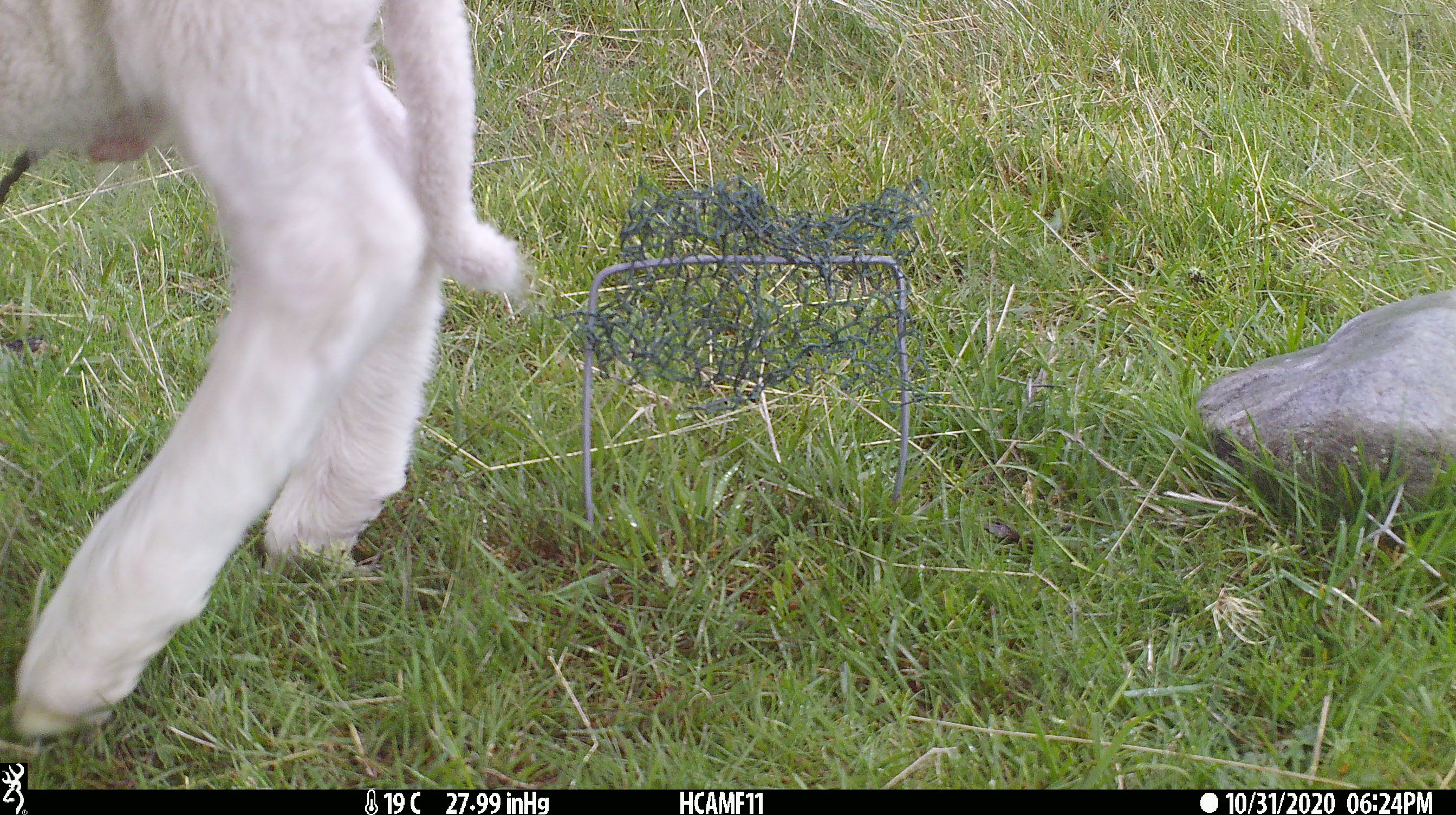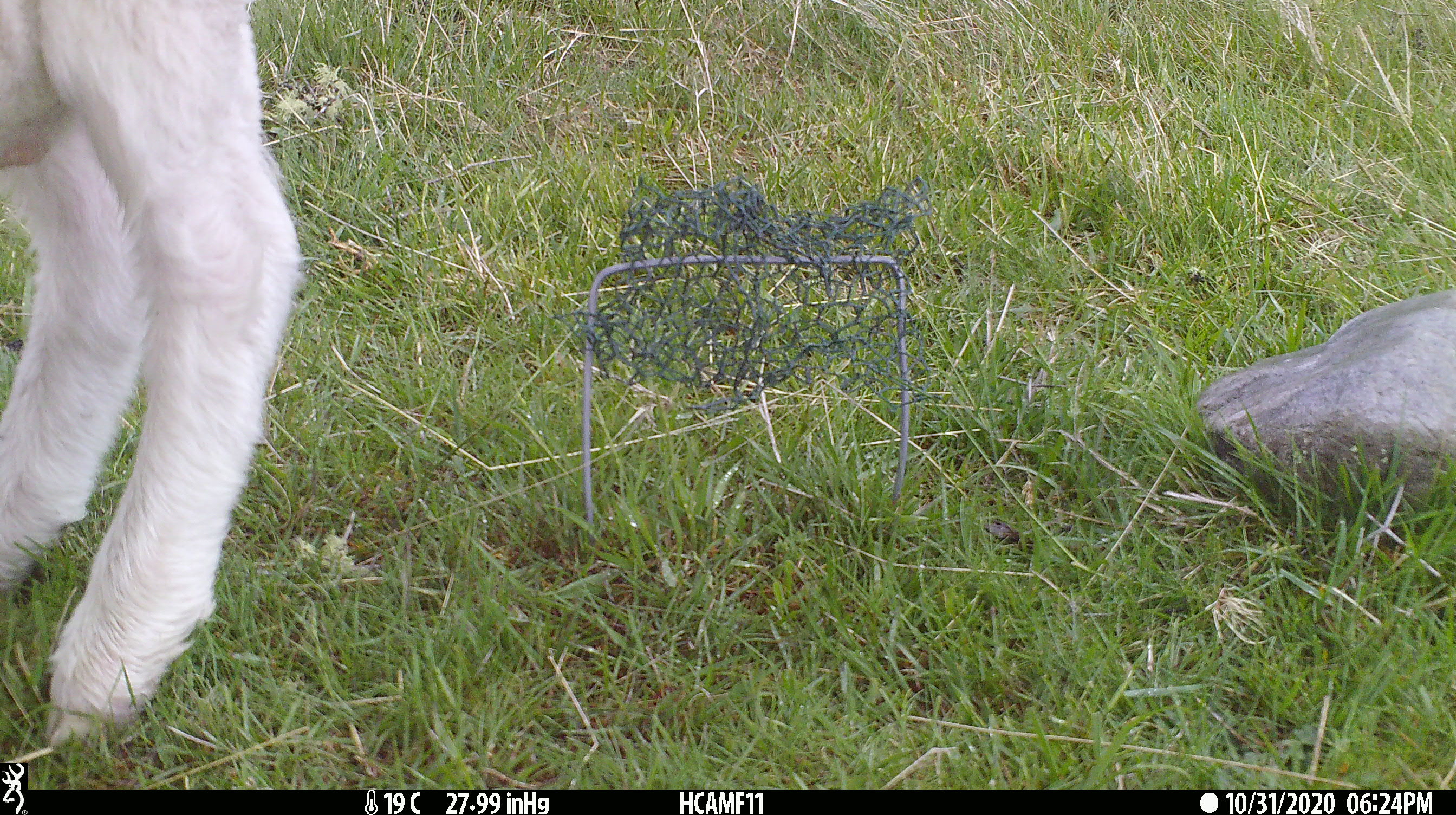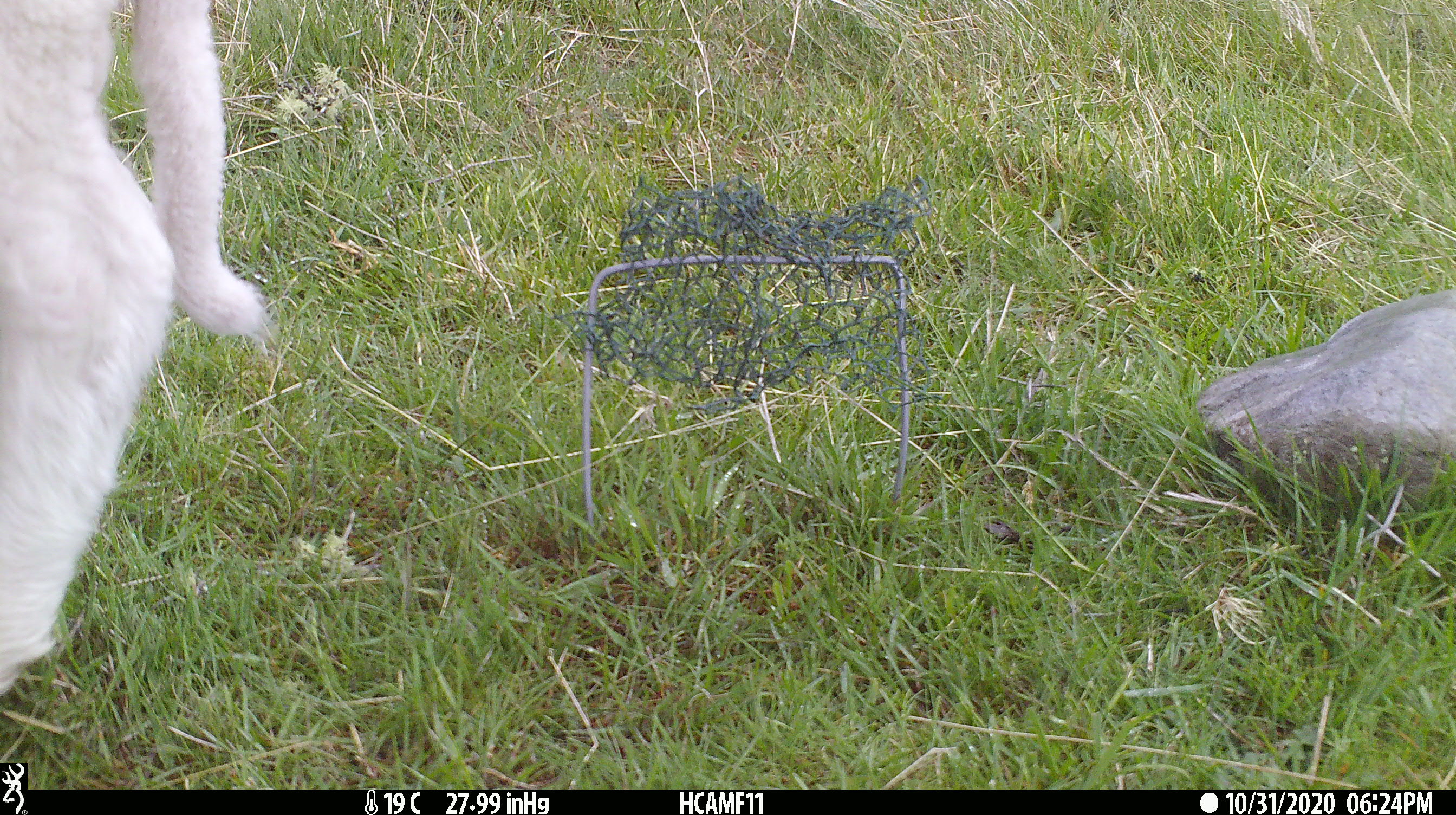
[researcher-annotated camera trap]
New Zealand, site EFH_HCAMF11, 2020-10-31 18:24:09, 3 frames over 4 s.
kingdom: Animalia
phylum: Chordata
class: Mammalia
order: Artiodactyla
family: Bovidae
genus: Ovis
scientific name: Ovis aries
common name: domestic sheep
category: sheep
Sheep (domestic sheep) (Ovis aries).